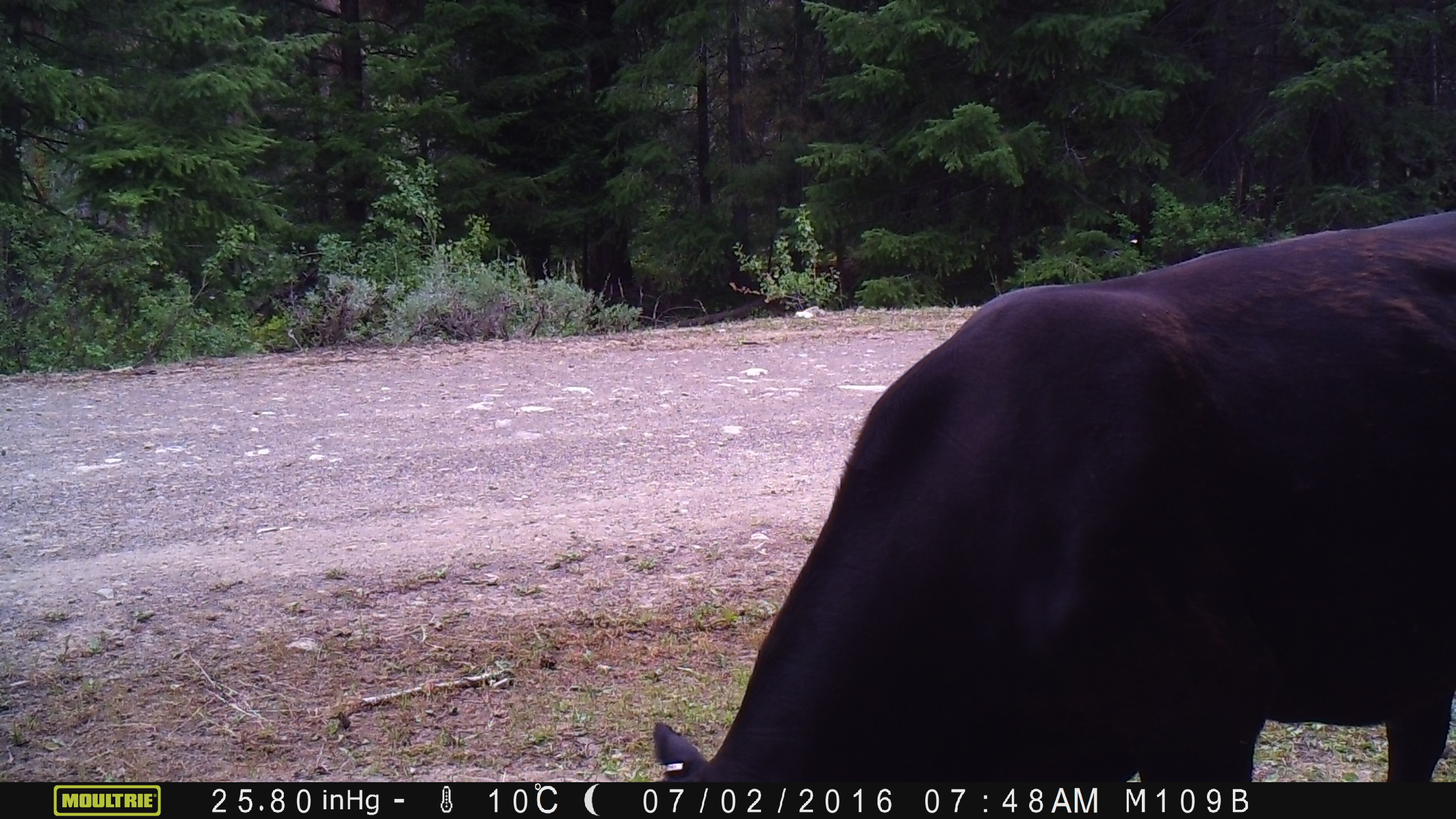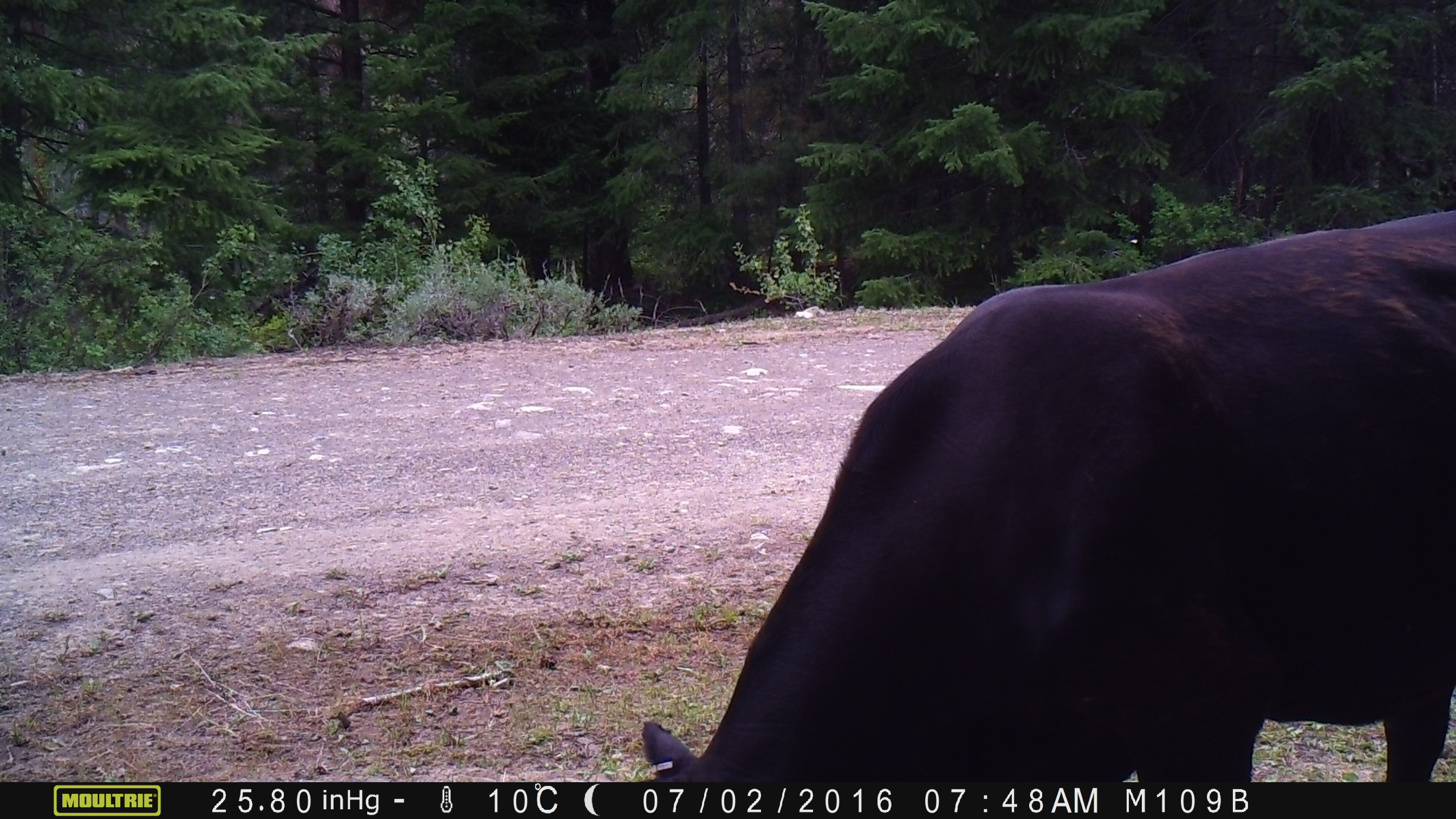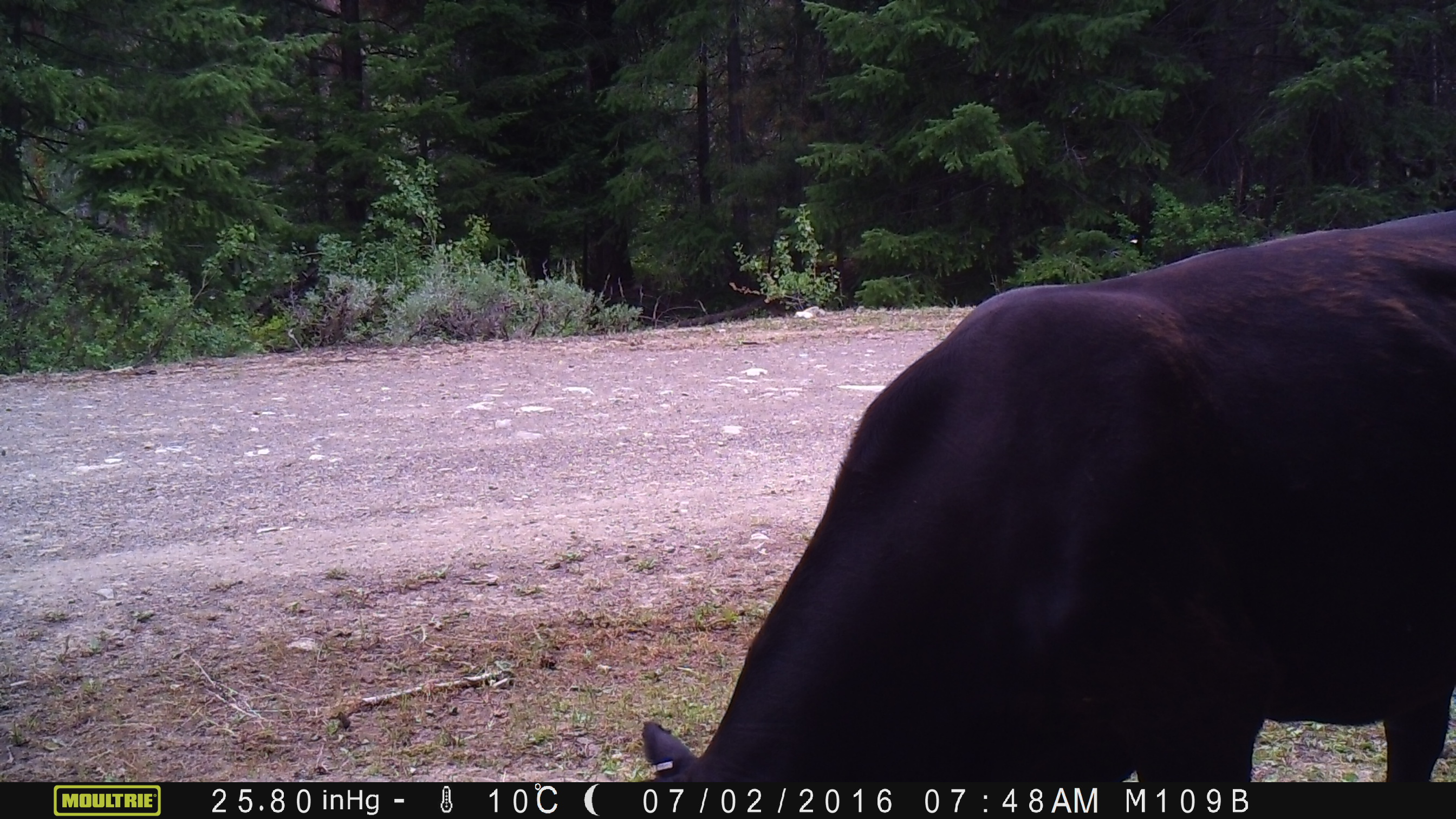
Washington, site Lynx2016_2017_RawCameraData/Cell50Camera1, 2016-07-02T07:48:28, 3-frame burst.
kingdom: Animalia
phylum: Chordata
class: Mammalia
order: Artiodactyla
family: Bovidae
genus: Bos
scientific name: Bos taurus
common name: domestic cattle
Domestic cattle (Bos taurus). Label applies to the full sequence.